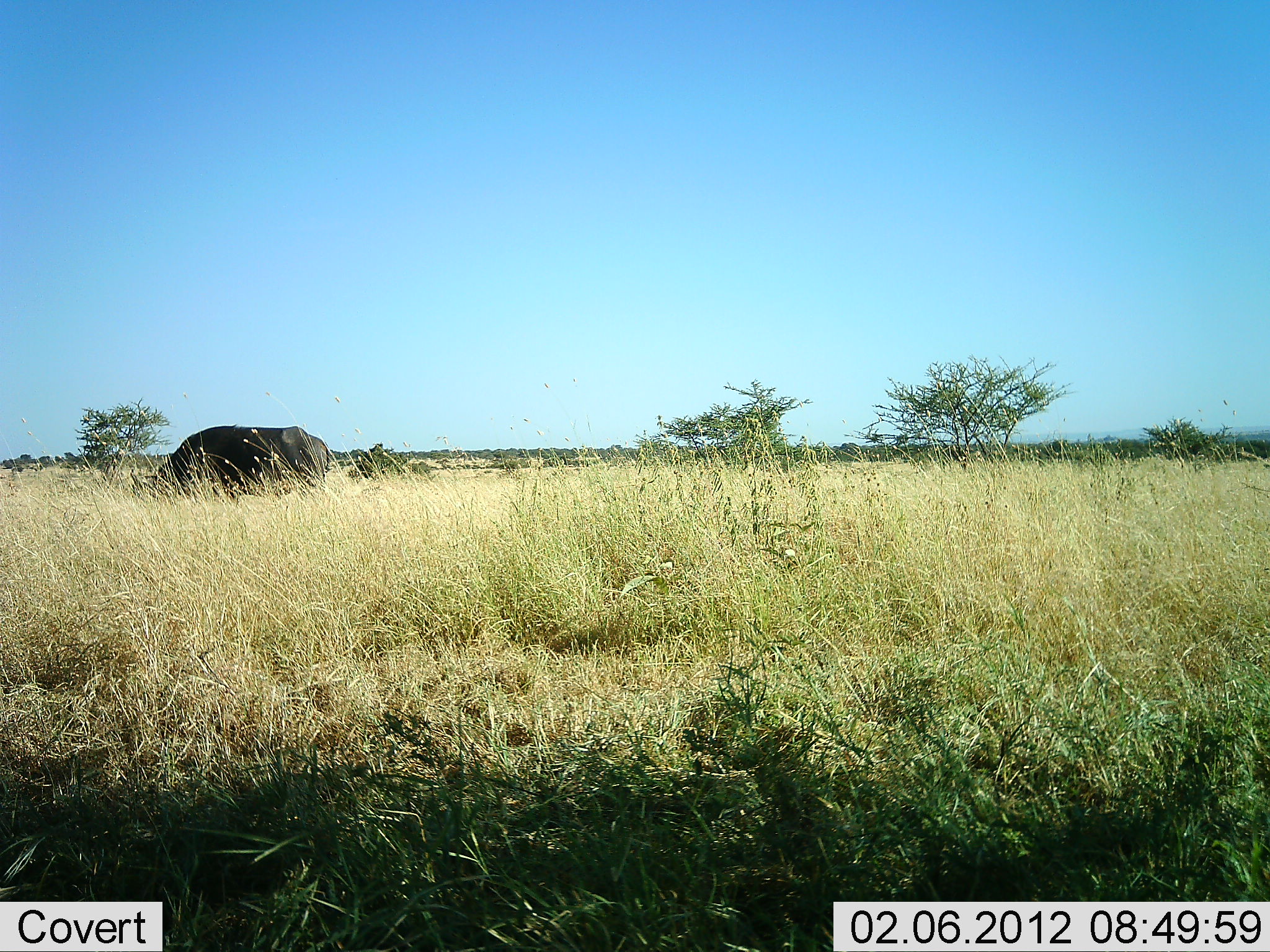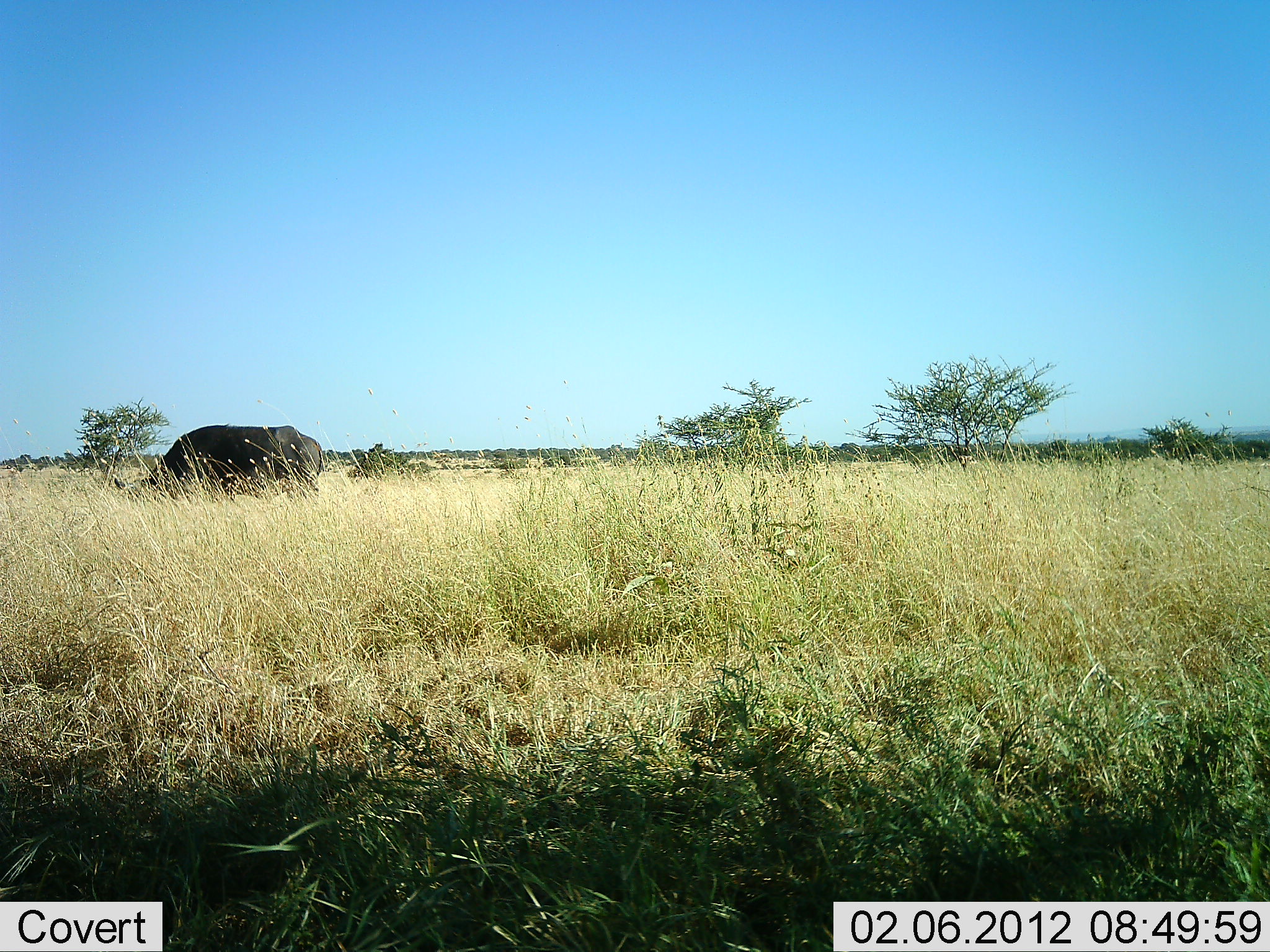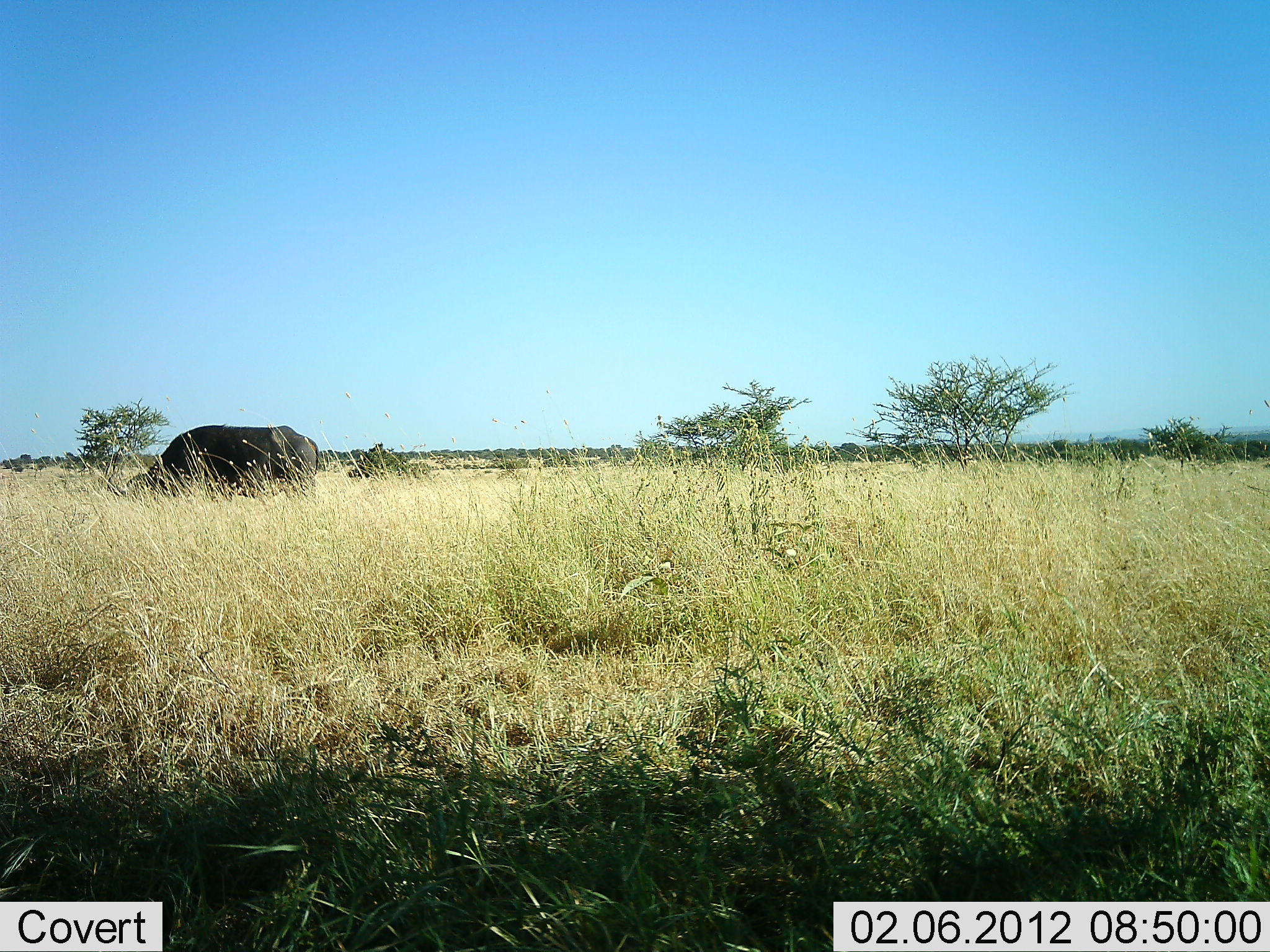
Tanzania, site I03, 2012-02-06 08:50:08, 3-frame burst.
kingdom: Animalia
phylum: Chordata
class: Mammalia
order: Artiodactyla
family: Bovidae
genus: Syncerus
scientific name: Syncerus caffer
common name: cape buffalo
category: buffalo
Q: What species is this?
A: Buffalo (cape buffalo) (Syncerus caffer).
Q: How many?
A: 1.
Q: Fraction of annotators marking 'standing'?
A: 20%.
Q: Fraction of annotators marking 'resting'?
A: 0%.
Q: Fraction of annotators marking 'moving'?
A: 0%.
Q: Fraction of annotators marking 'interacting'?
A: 0%.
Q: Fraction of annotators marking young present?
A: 0%.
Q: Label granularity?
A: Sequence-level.